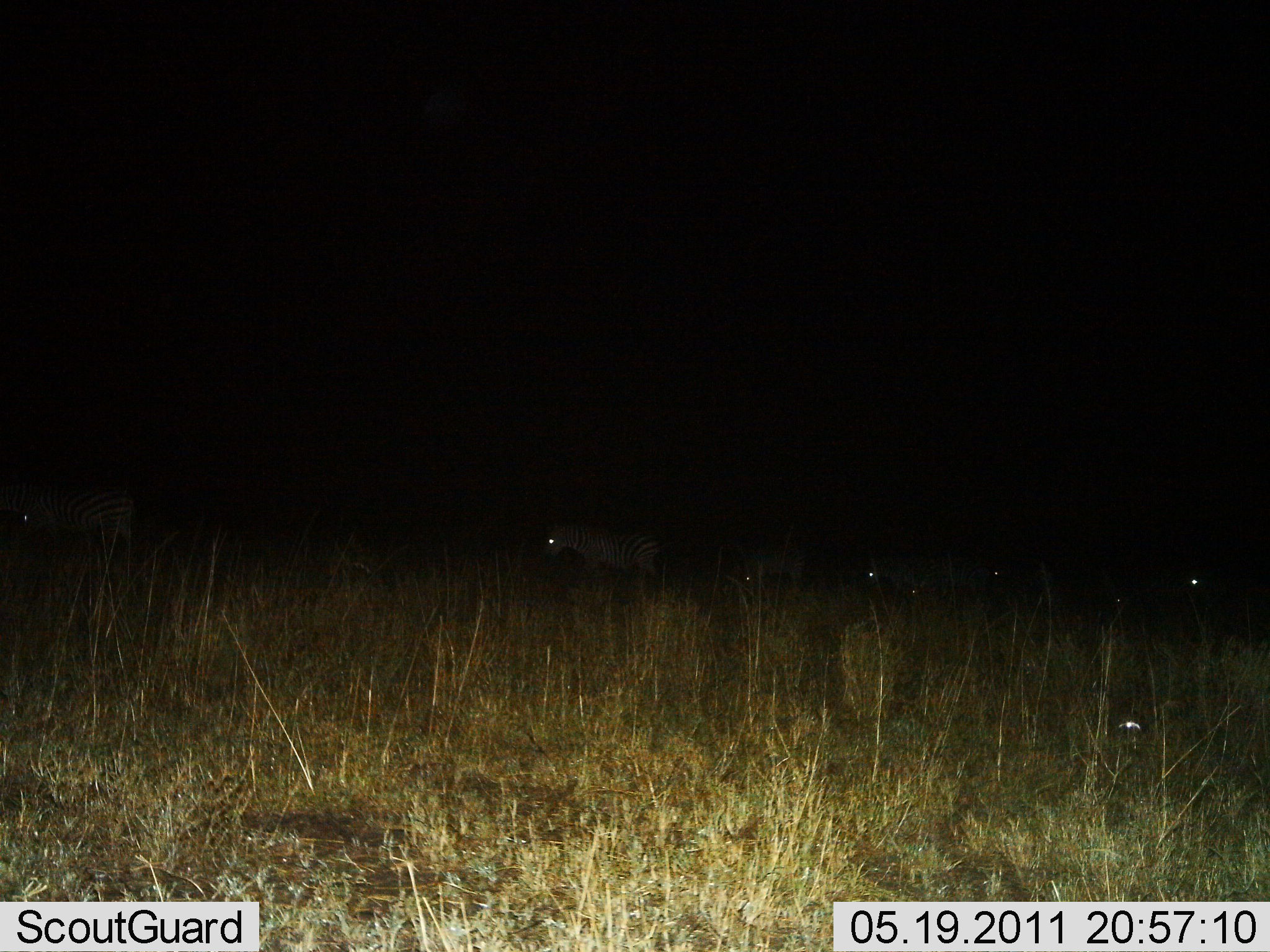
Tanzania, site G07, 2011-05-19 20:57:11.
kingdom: Animalia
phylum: Chordata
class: Mammalia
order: Perissodactyla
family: Equidae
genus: Equus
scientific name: Equus quagga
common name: plains zebra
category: zebra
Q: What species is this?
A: Zebra (plains zebra) (Equus quagga).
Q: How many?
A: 5.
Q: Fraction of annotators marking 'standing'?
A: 17%.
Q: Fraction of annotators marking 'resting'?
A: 0%.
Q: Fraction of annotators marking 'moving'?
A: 83%.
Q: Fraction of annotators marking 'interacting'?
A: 0%.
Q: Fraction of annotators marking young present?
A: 0%.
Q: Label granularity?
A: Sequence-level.